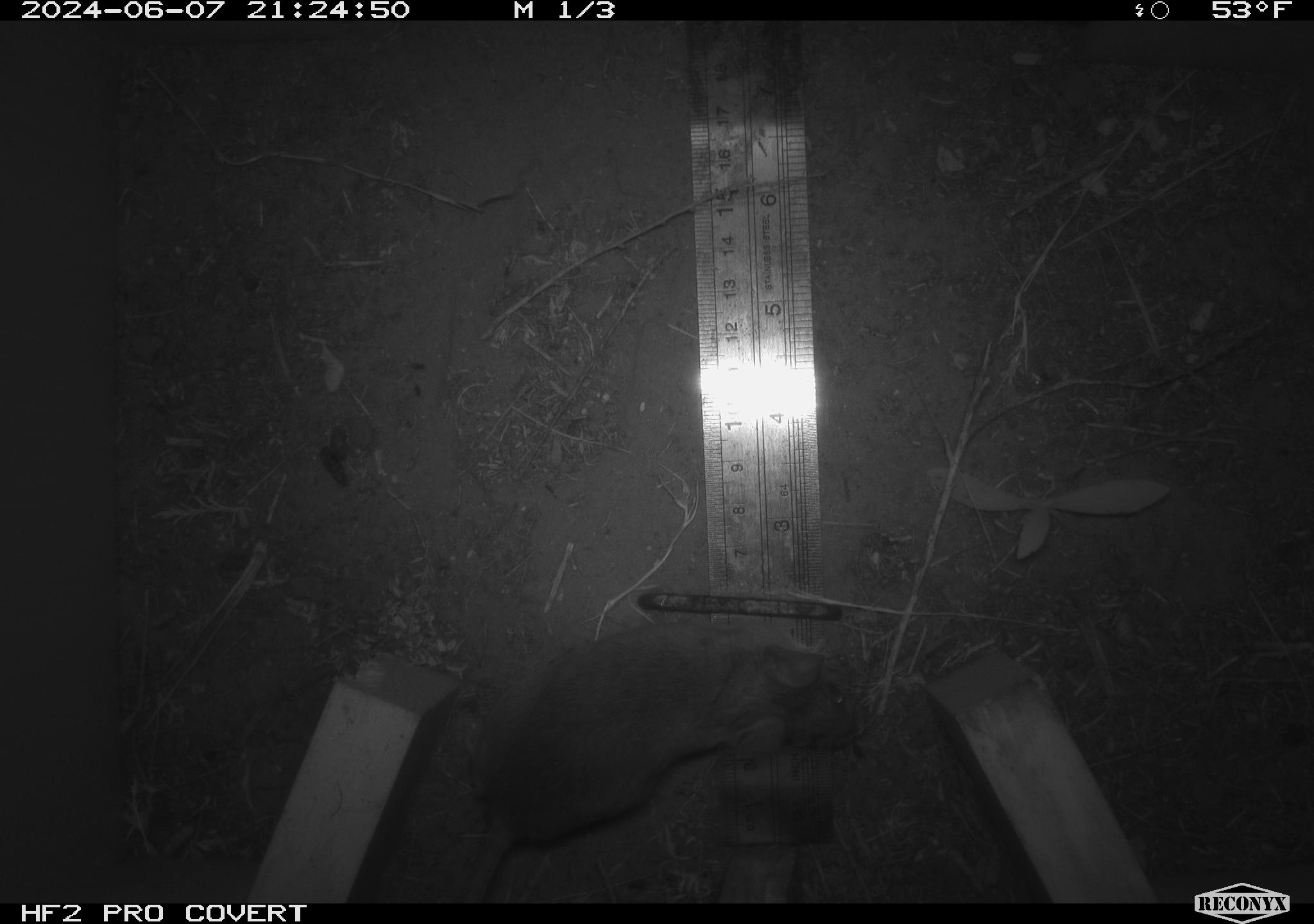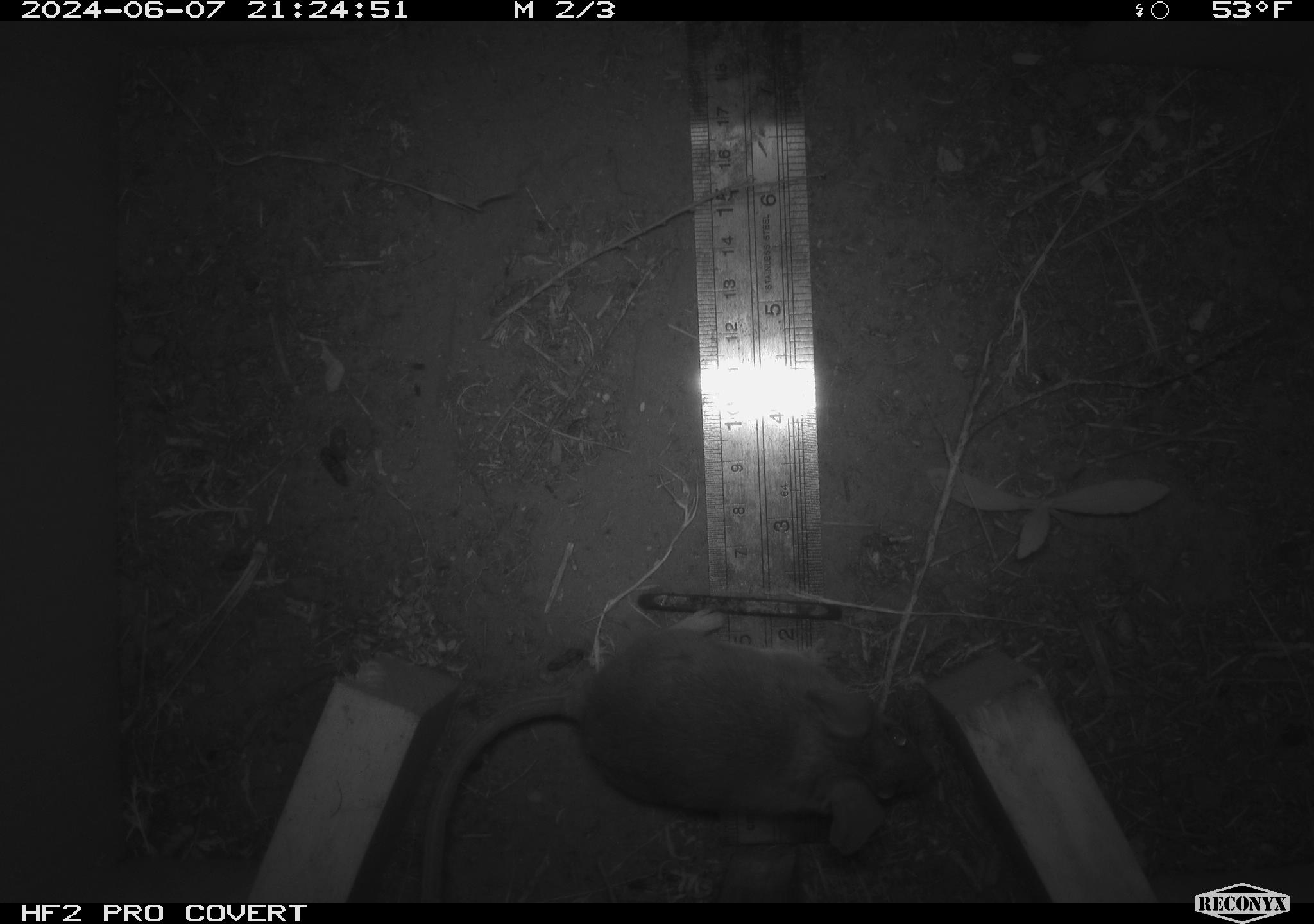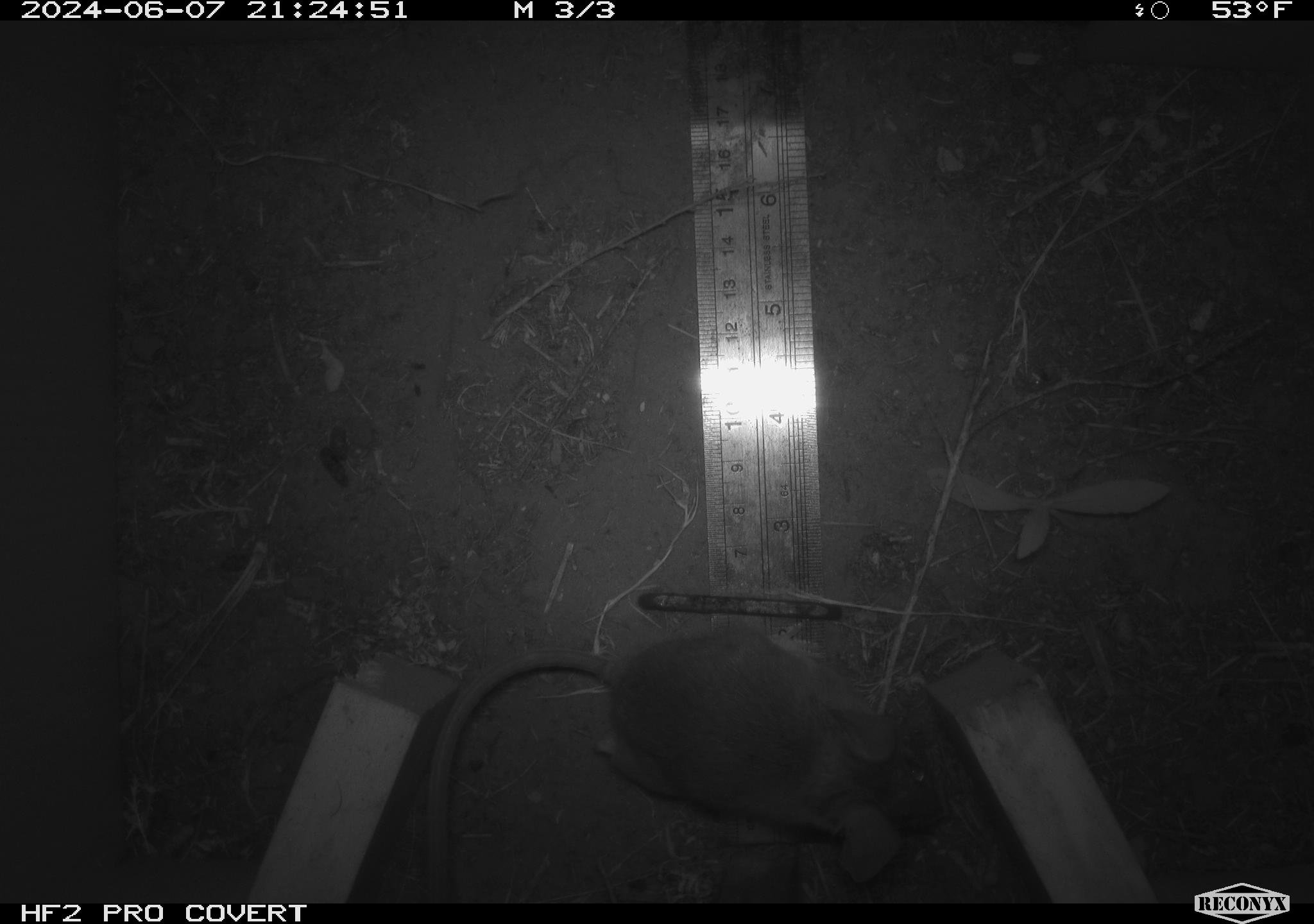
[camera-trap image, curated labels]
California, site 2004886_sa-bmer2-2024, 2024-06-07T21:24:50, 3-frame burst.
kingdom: Animalia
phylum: Chordata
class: Mammalia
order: Rodentia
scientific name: Rodentia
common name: mouse species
Mouse species (Rodentia).